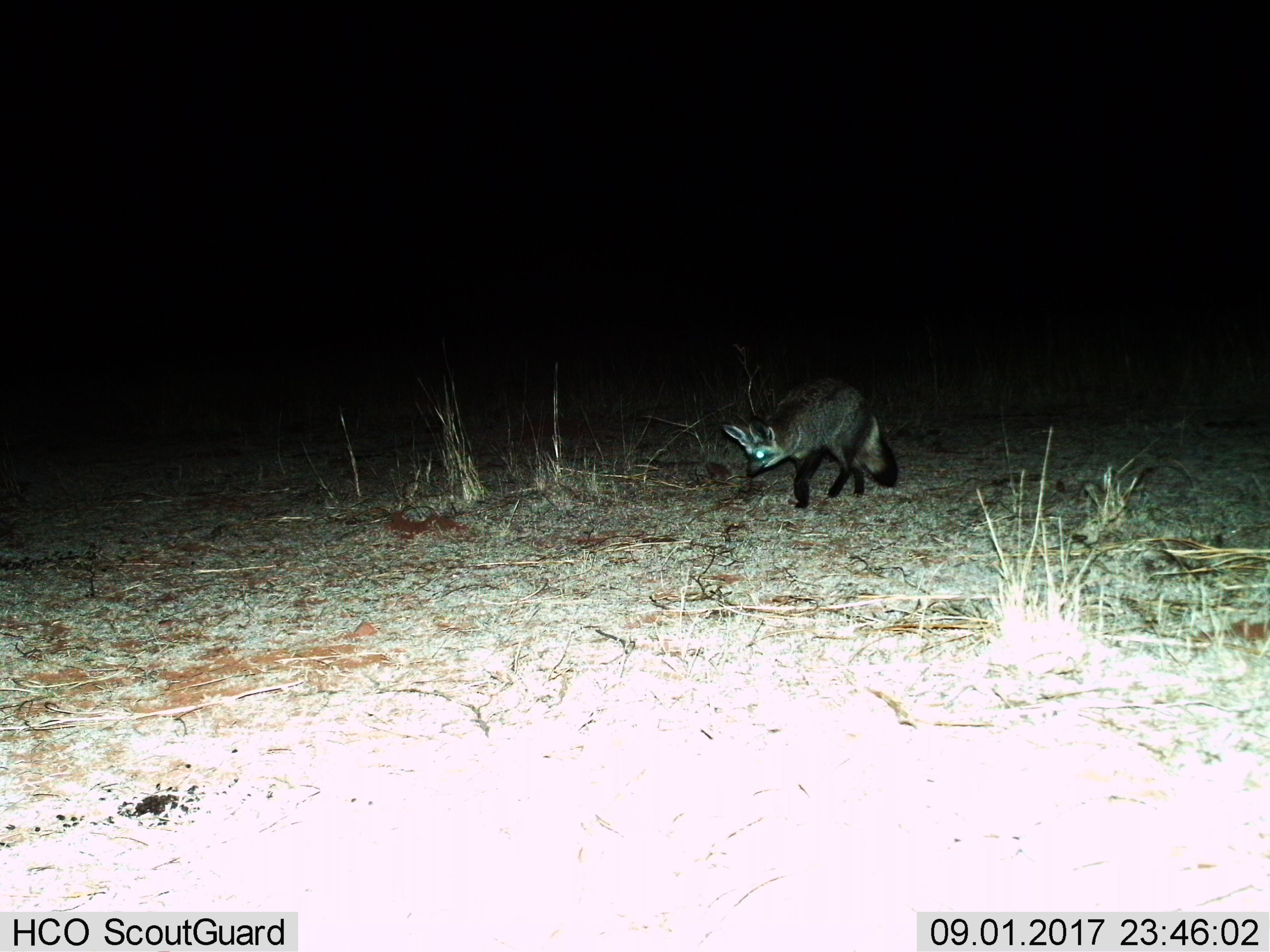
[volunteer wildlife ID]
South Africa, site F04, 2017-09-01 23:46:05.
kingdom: Animalia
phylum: Chordata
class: Mammalia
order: Carnivora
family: Canidae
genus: Otocyon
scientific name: Otocyon megalotis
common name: bat-eared fox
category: foxbateared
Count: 1.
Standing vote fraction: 20%.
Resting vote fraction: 0%.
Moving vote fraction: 80%.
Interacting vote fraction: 0%.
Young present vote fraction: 0%.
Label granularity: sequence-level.